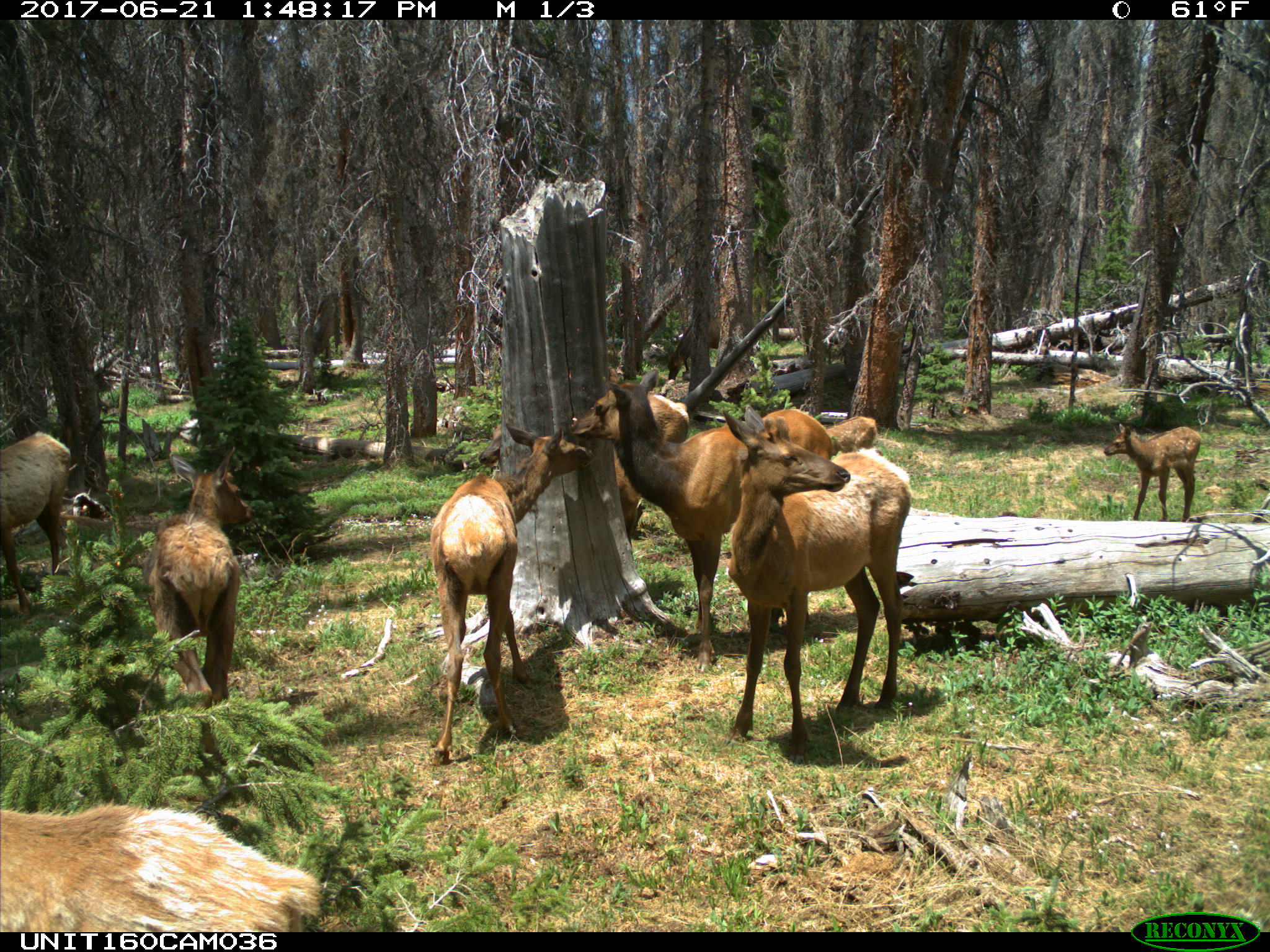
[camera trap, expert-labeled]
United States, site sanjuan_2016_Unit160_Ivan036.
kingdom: Animalia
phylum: Chordata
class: Mammalia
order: Artiodactyla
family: Cervidae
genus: Cervus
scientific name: Cervus elaphus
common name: red deer